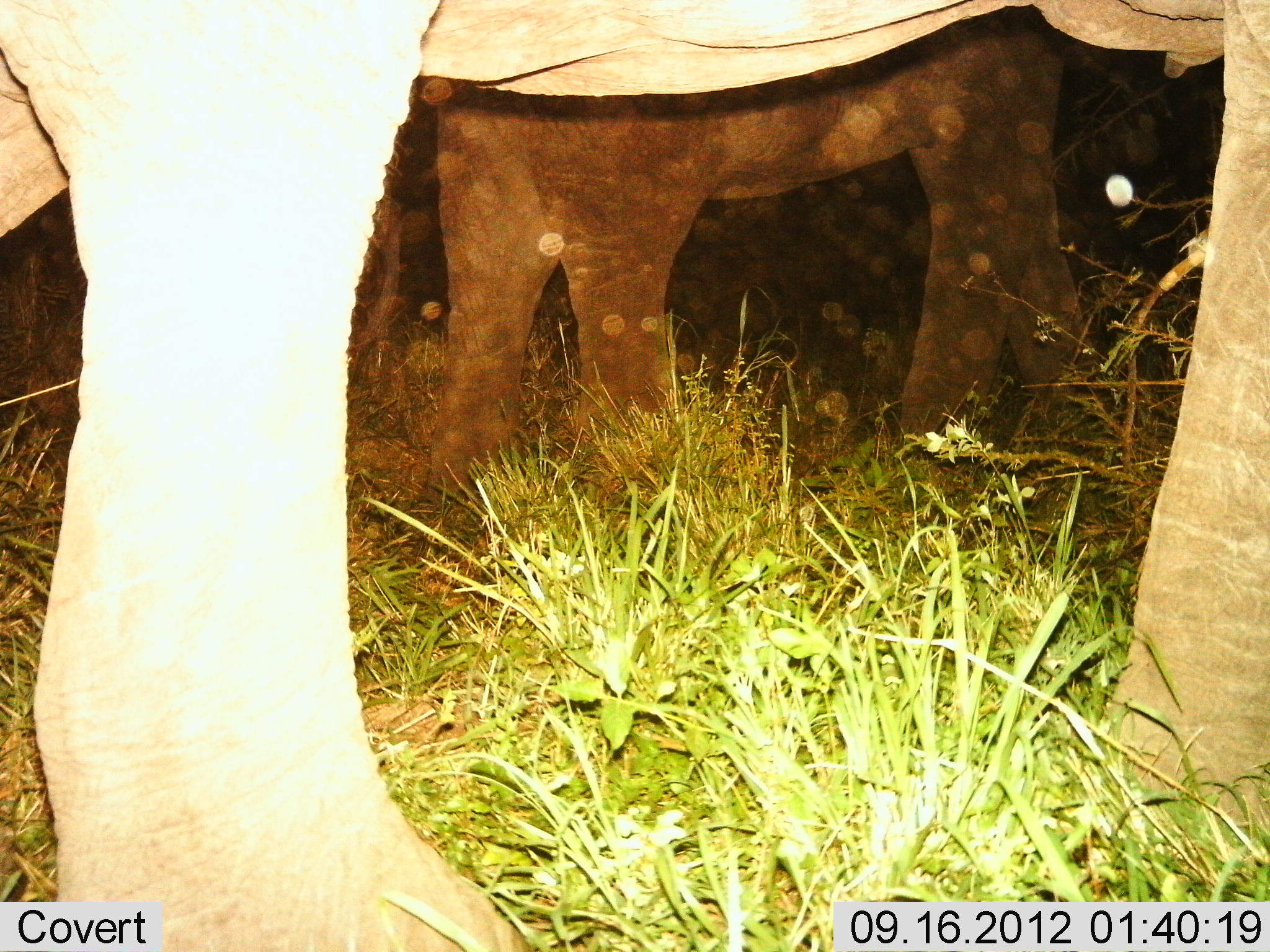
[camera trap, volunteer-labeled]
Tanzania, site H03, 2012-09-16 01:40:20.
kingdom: Animalia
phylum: Chordata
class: Mammalia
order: Proboscidea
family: Elephantidae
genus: Loxodonta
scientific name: Loxodonta africana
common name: african bush elephant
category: elephant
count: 2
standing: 90%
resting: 0%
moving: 10%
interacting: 10%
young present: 10%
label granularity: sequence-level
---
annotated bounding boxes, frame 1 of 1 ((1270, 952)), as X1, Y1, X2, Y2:
animal: 1, 1, 1270, 952; 393, 5, 1133, 509